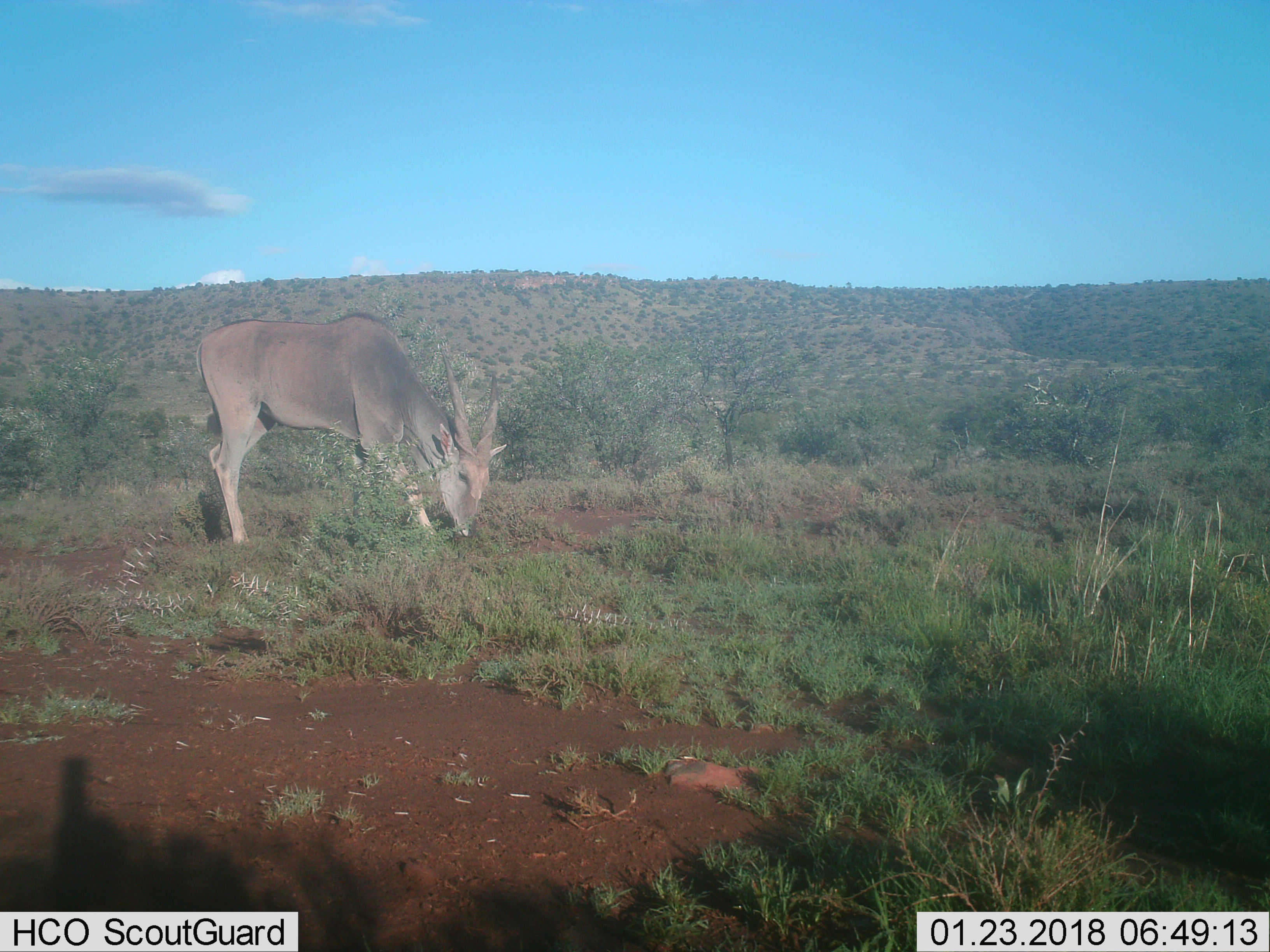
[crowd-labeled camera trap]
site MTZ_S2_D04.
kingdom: Animalia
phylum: Chordata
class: Mammalia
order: Artiodactyla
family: Bovidae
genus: Tragelaphus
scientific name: Tragelaphus oryx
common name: eland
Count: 1.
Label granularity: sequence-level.